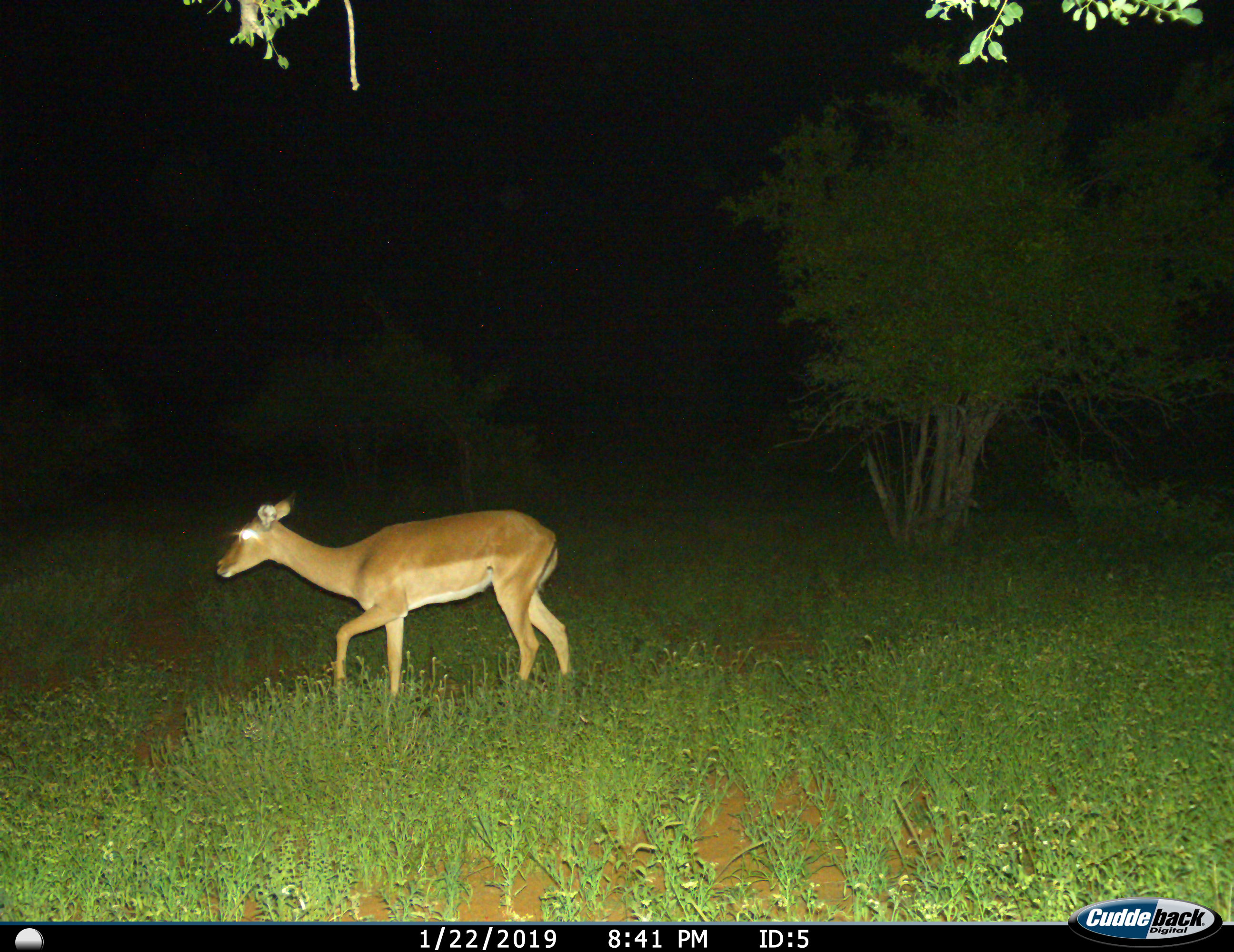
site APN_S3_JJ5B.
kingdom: Animalia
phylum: Chordata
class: Mammalia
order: Artiodactyla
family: Bovidae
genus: Aepyceros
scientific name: Aepyceros melampus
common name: impala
Impala (Aepyceros melampus), count 1. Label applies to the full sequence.